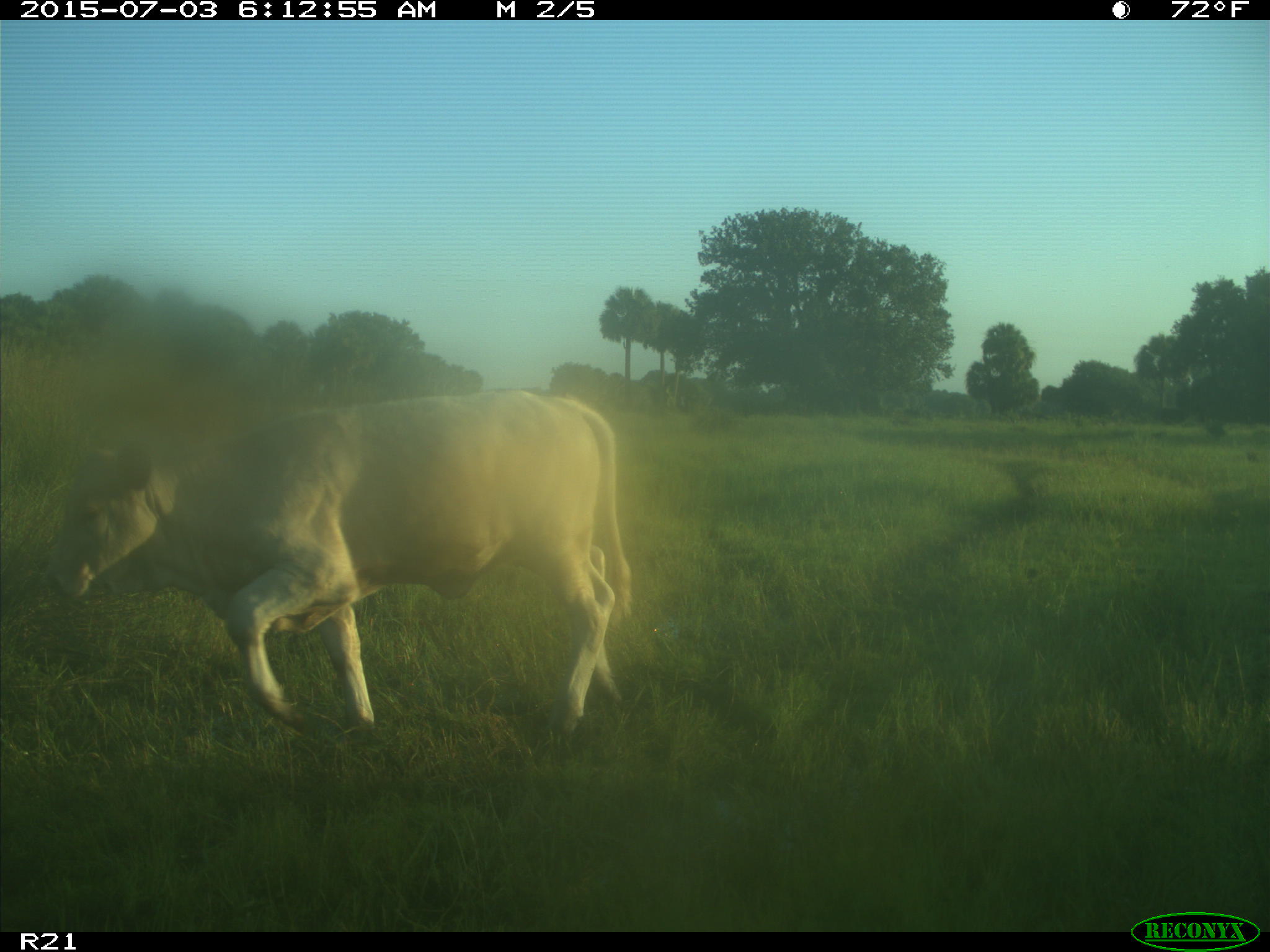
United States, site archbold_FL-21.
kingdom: Animalia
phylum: Chordata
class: Mammalia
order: Artiodactyla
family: Bovidae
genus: Bos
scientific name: Bos taurus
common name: domestic cow